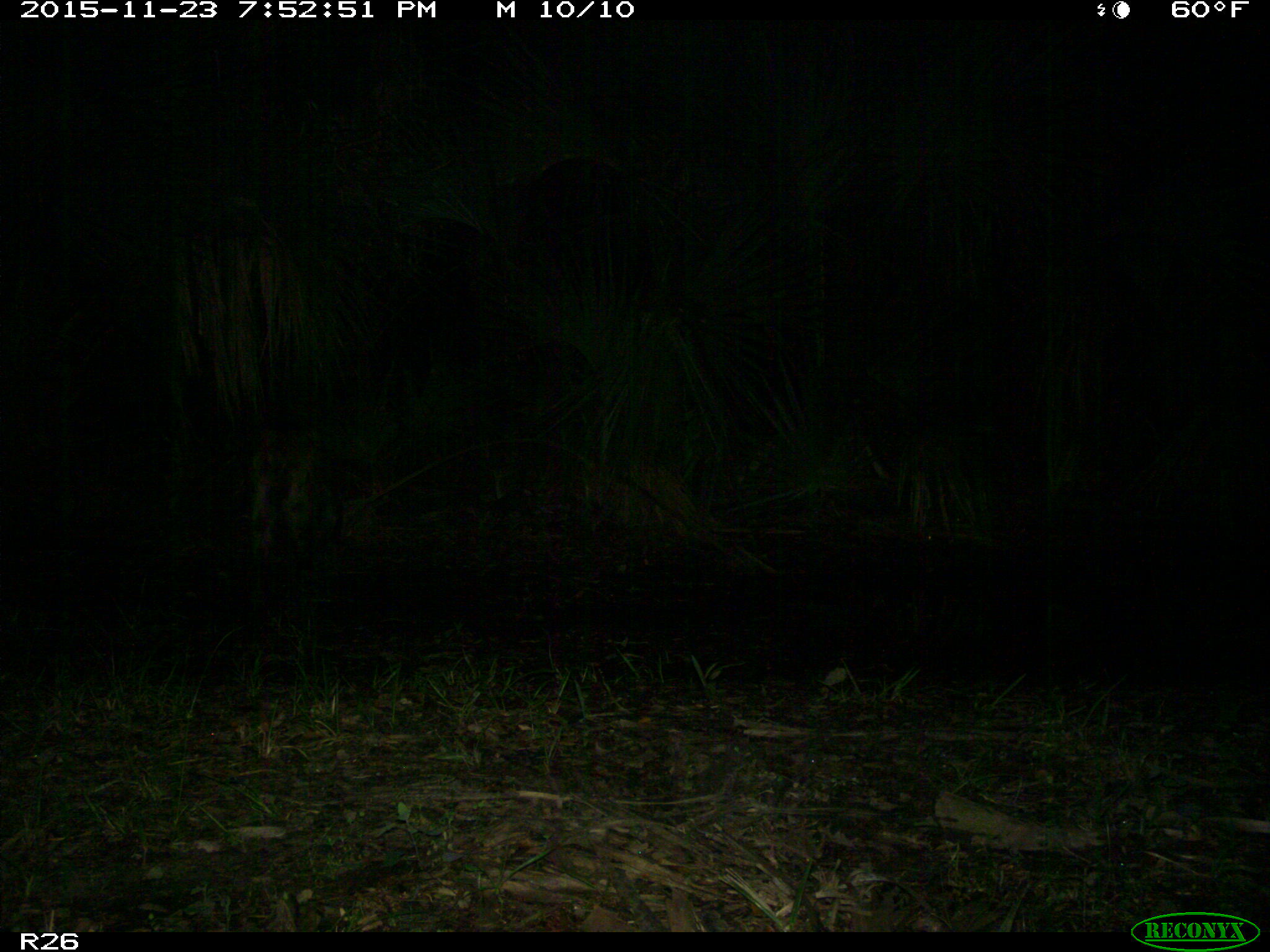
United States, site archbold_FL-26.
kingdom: Animalia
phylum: Chordata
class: Mammalia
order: Artiodactyla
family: Suidae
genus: Sus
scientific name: Sus scrofa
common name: wild boar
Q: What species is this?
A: Sus scrofa (wild boar).